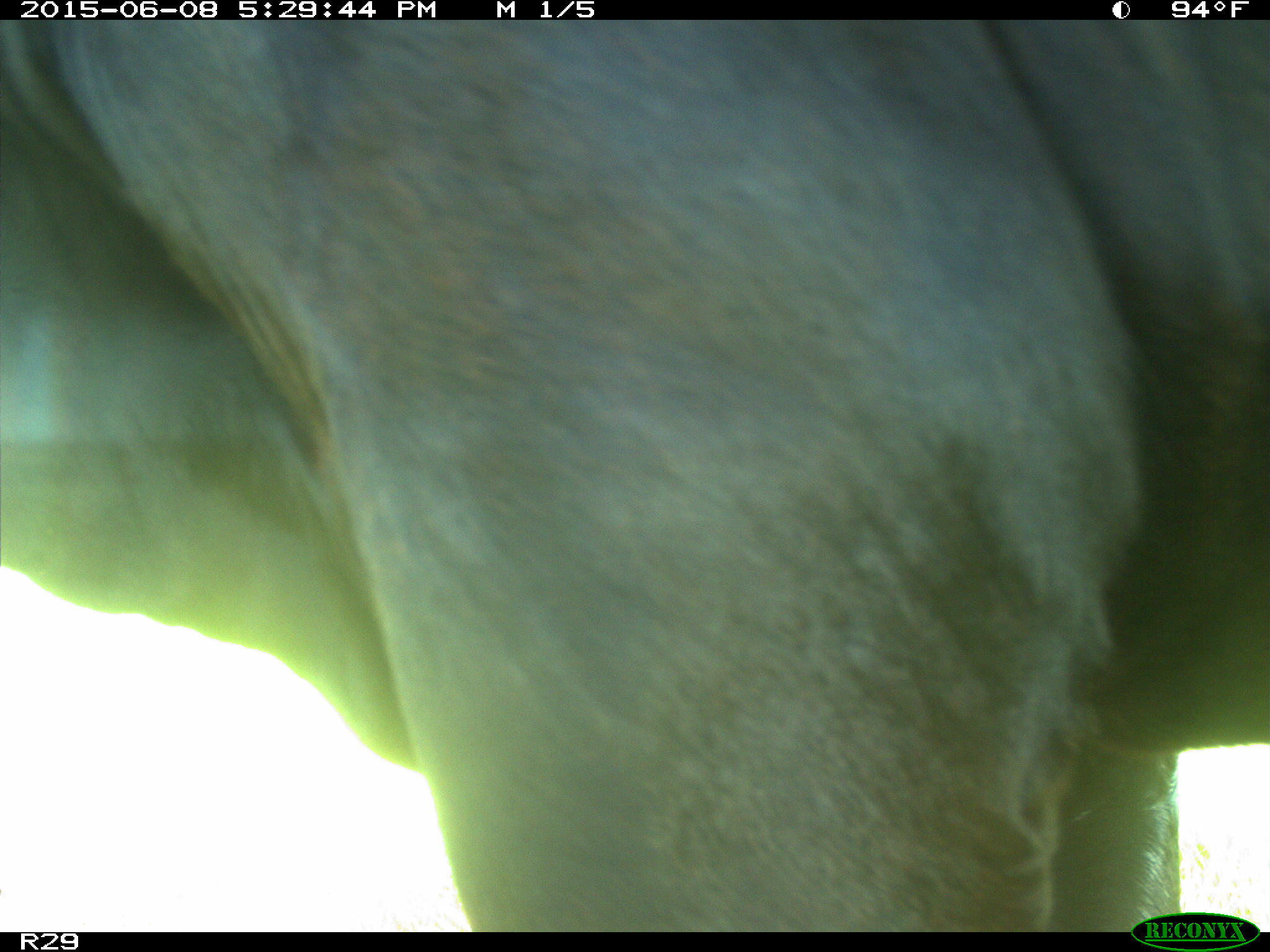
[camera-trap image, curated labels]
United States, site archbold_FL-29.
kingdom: Animalia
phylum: Chordata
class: Mammalia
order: Artiodactyla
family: Bovidae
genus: Bos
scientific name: Bos taurus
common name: domestic cow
Bos taurus (domestic cow).